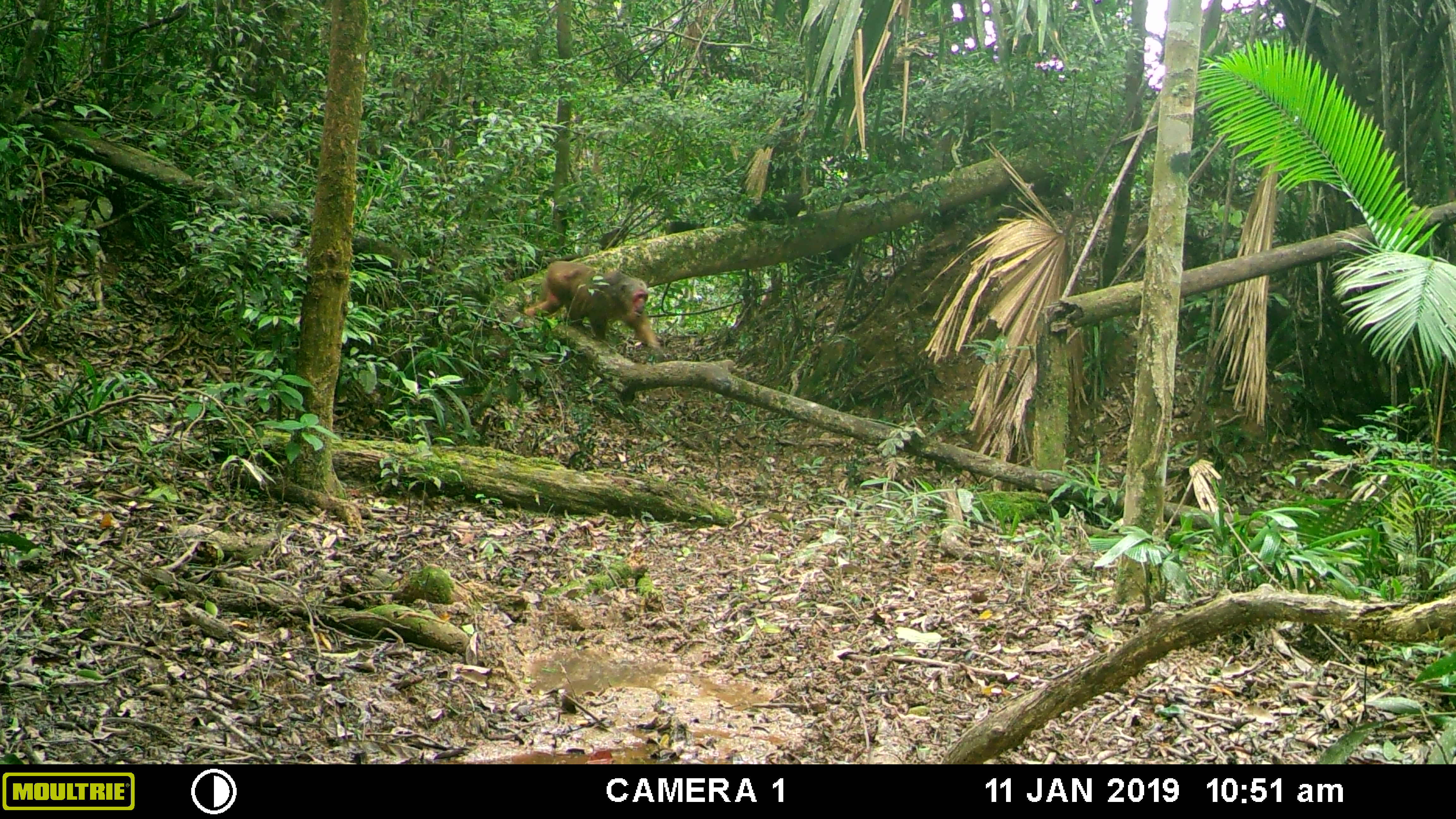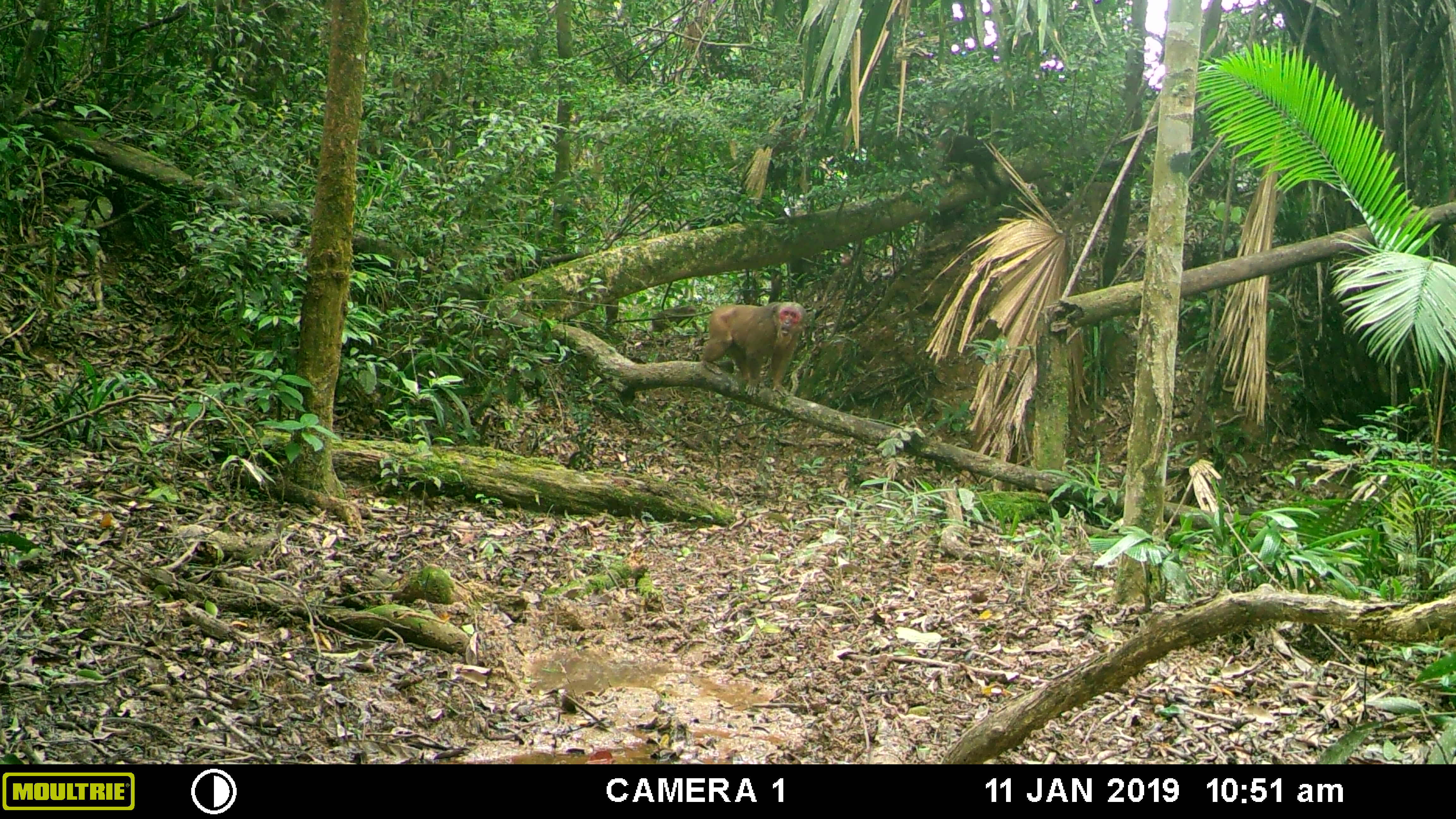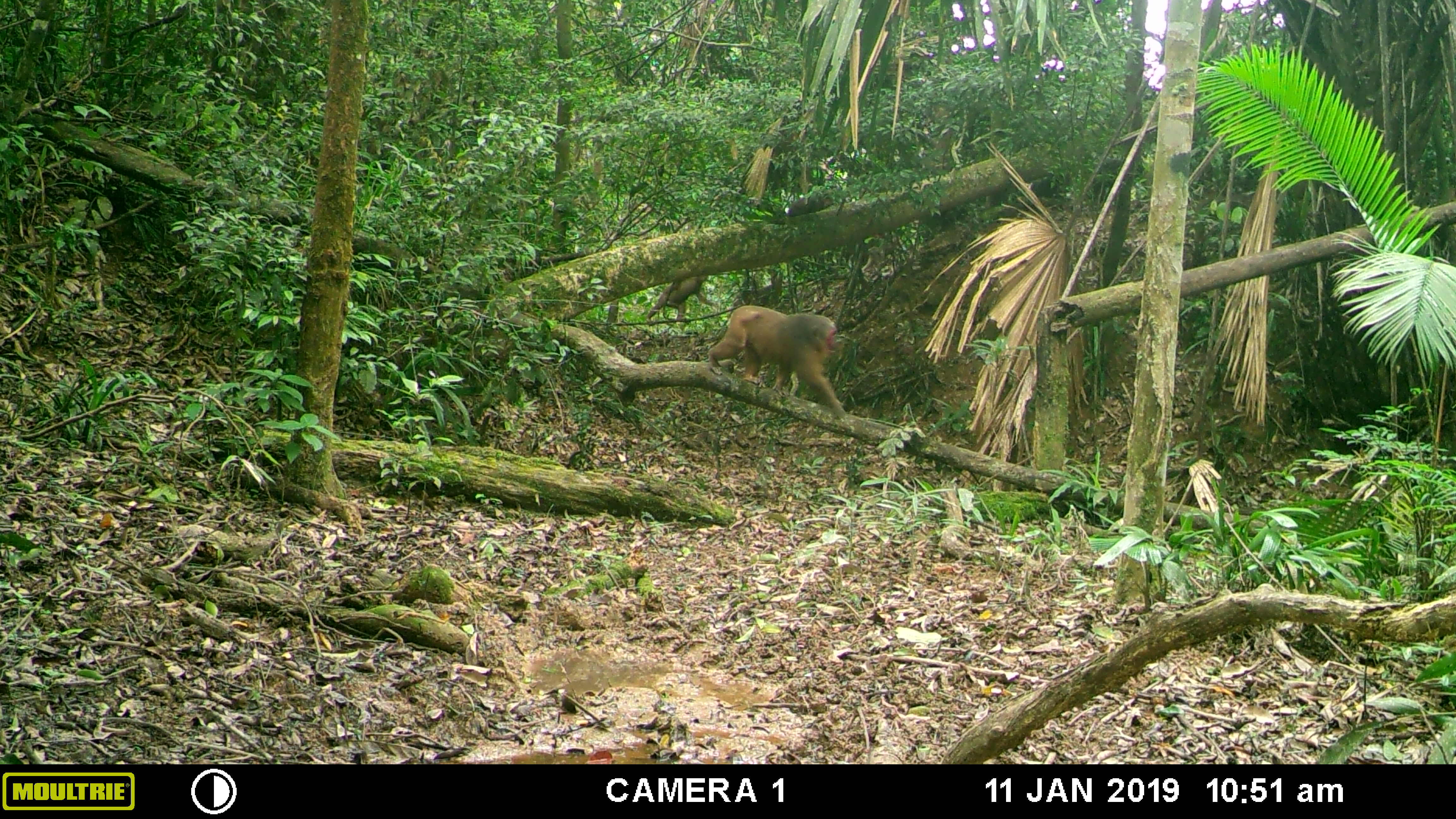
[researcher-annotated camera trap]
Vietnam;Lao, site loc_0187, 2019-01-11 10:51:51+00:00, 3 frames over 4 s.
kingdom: Animalia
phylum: Chordata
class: Mammalia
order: Primates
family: Cercopithecidae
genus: Macaca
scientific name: Macaca arctoides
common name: stump-tailed macaque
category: stump tailed macaque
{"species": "stump tailed macaque (stump-tailed macaque) (Macaca arctoides)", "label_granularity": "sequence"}